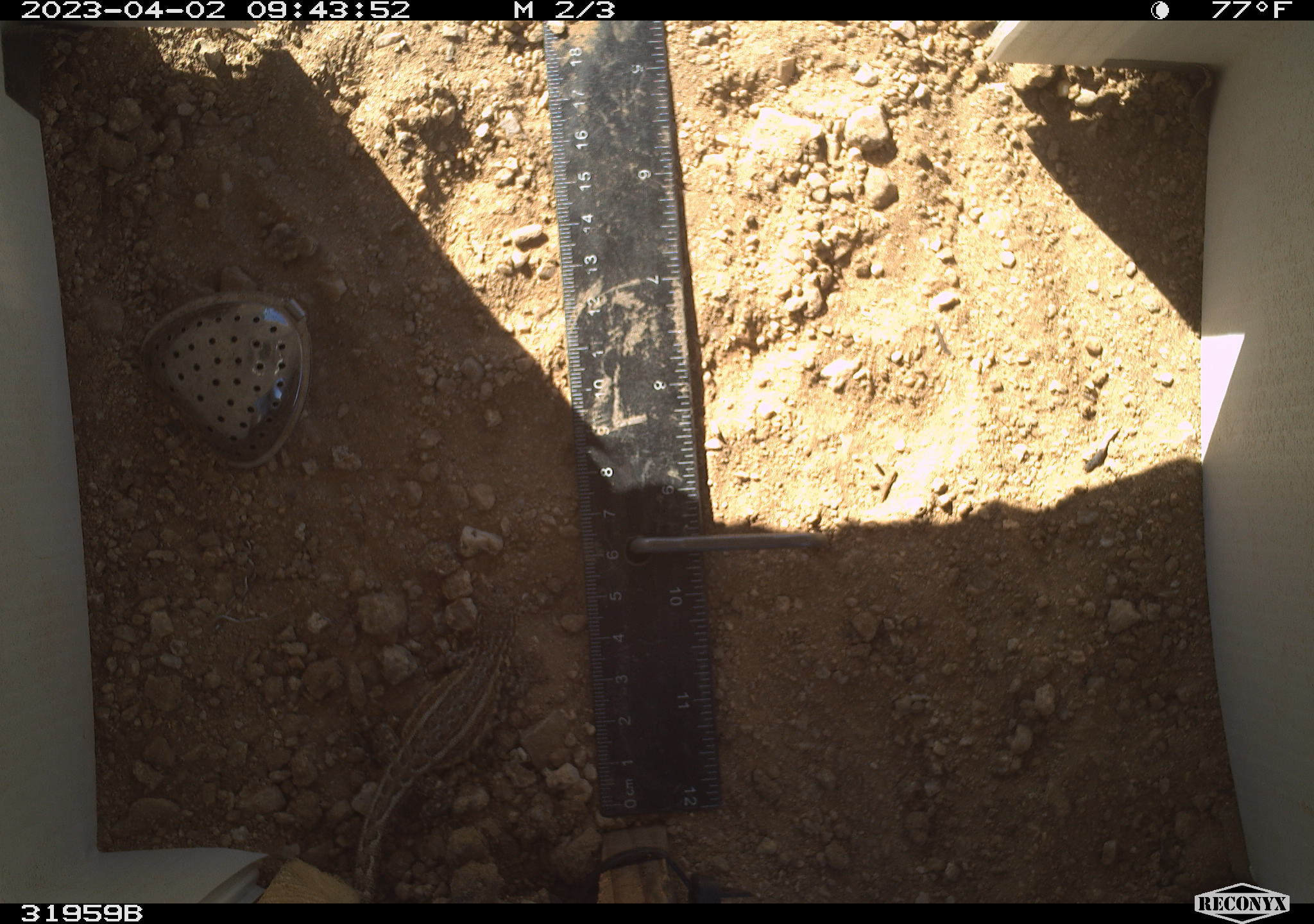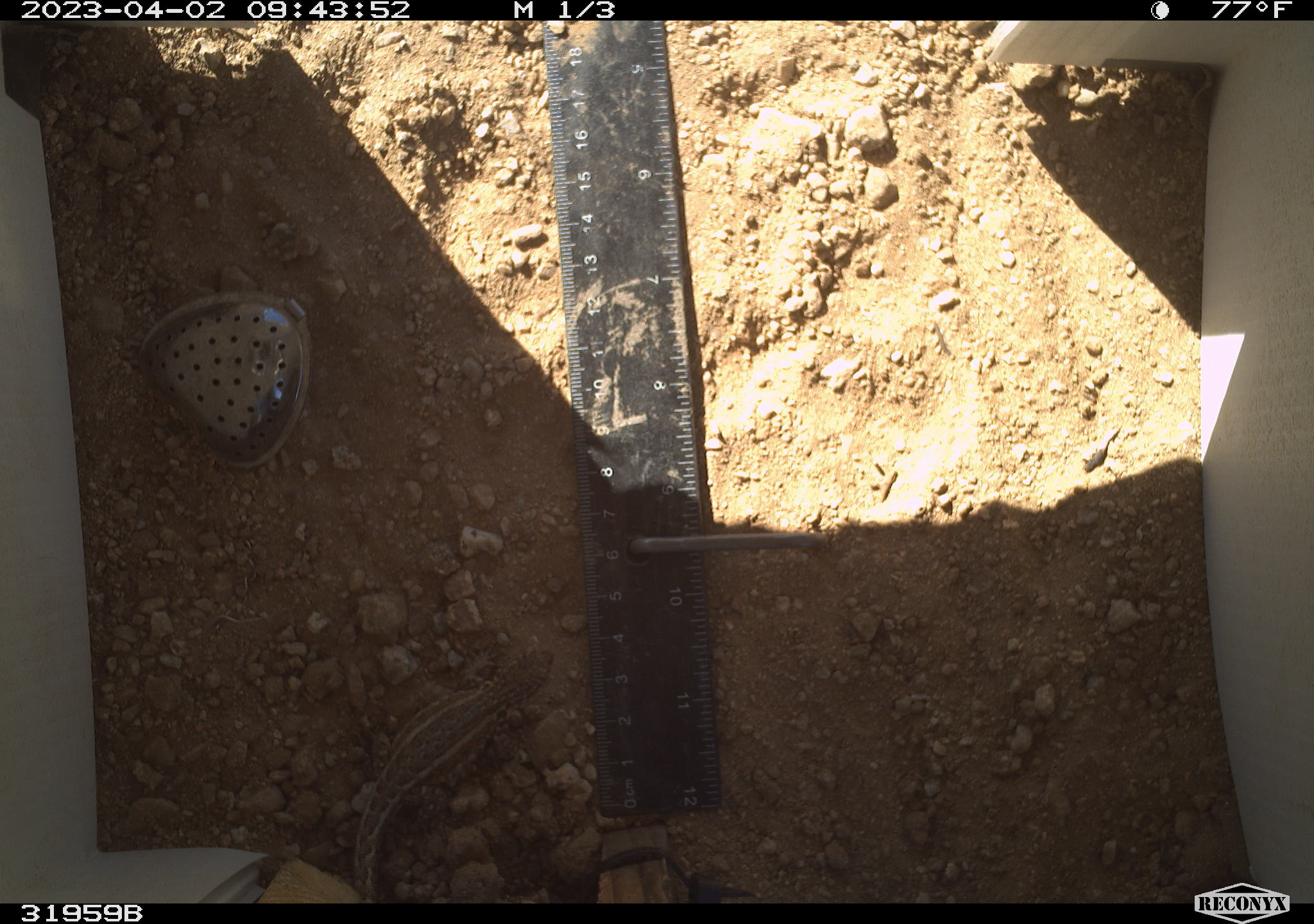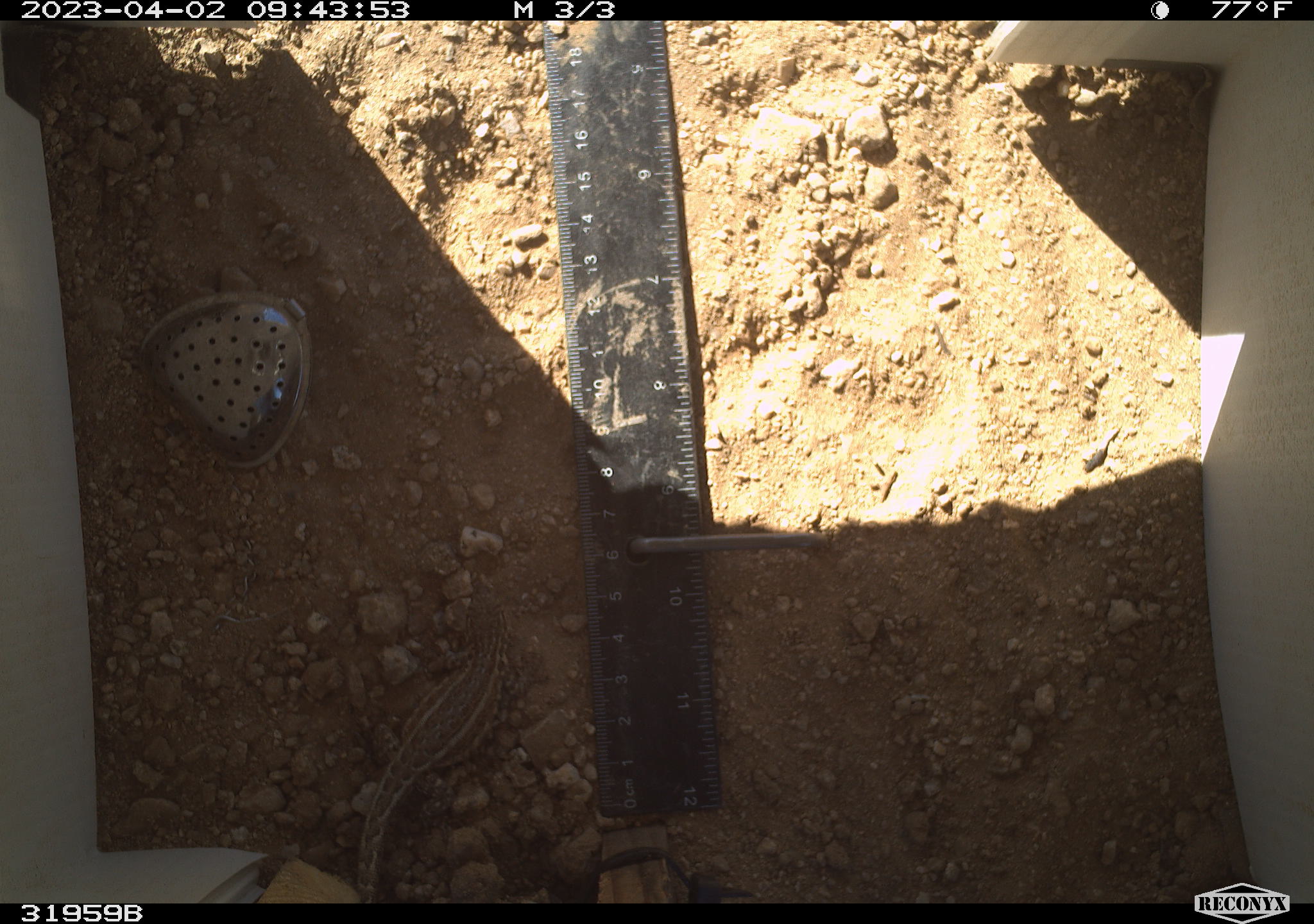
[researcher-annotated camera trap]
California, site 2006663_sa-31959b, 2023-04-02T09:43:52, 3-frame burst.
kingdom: Animalia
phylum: Chordata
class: Reptilia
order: Squamata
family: Phrynosomatidae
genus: Sceloporus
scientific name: Sceloporus graciosus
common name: common sagebrush lizard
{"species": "common sagebrush lizard (Sceloporus graciosus)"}